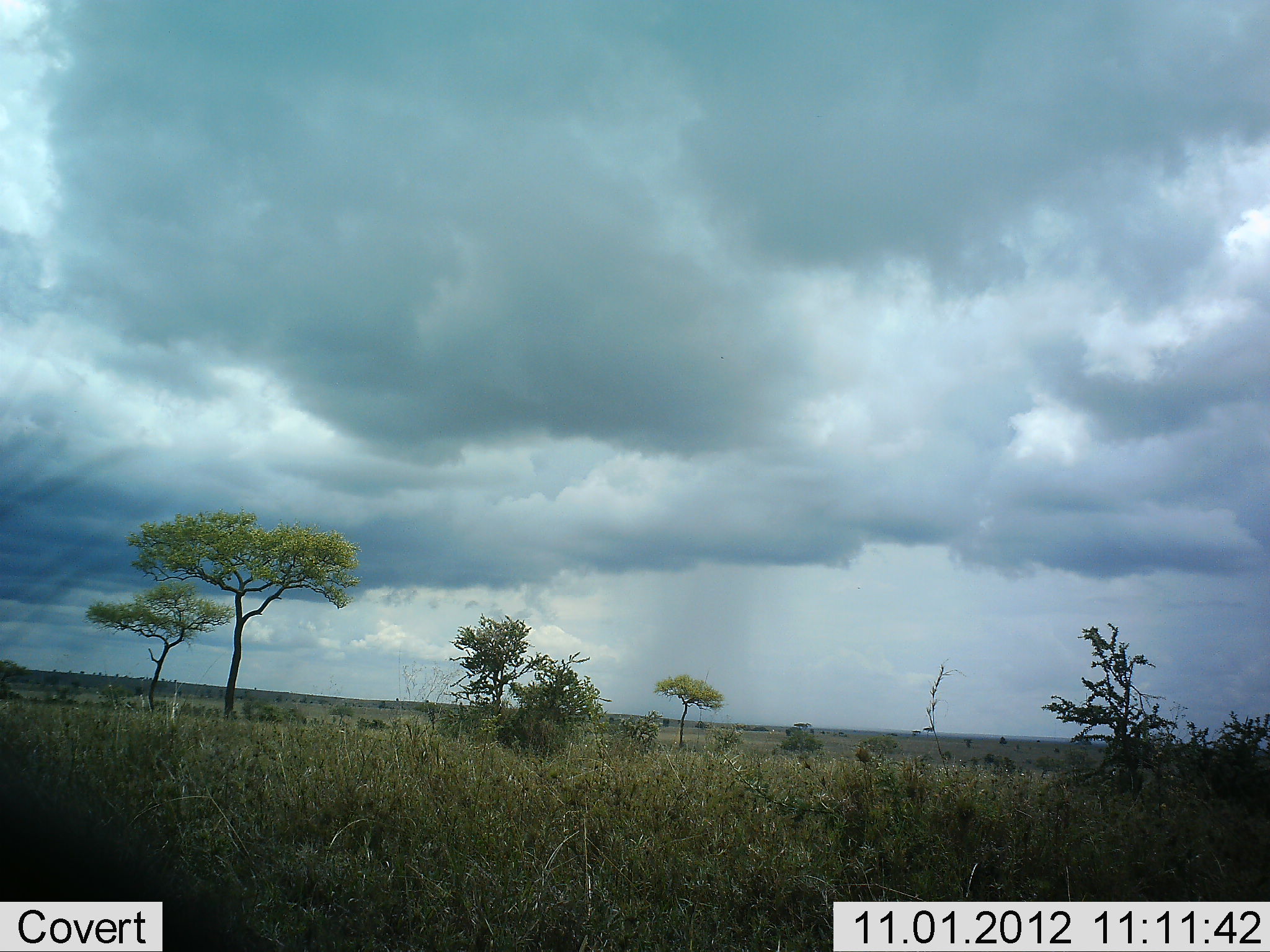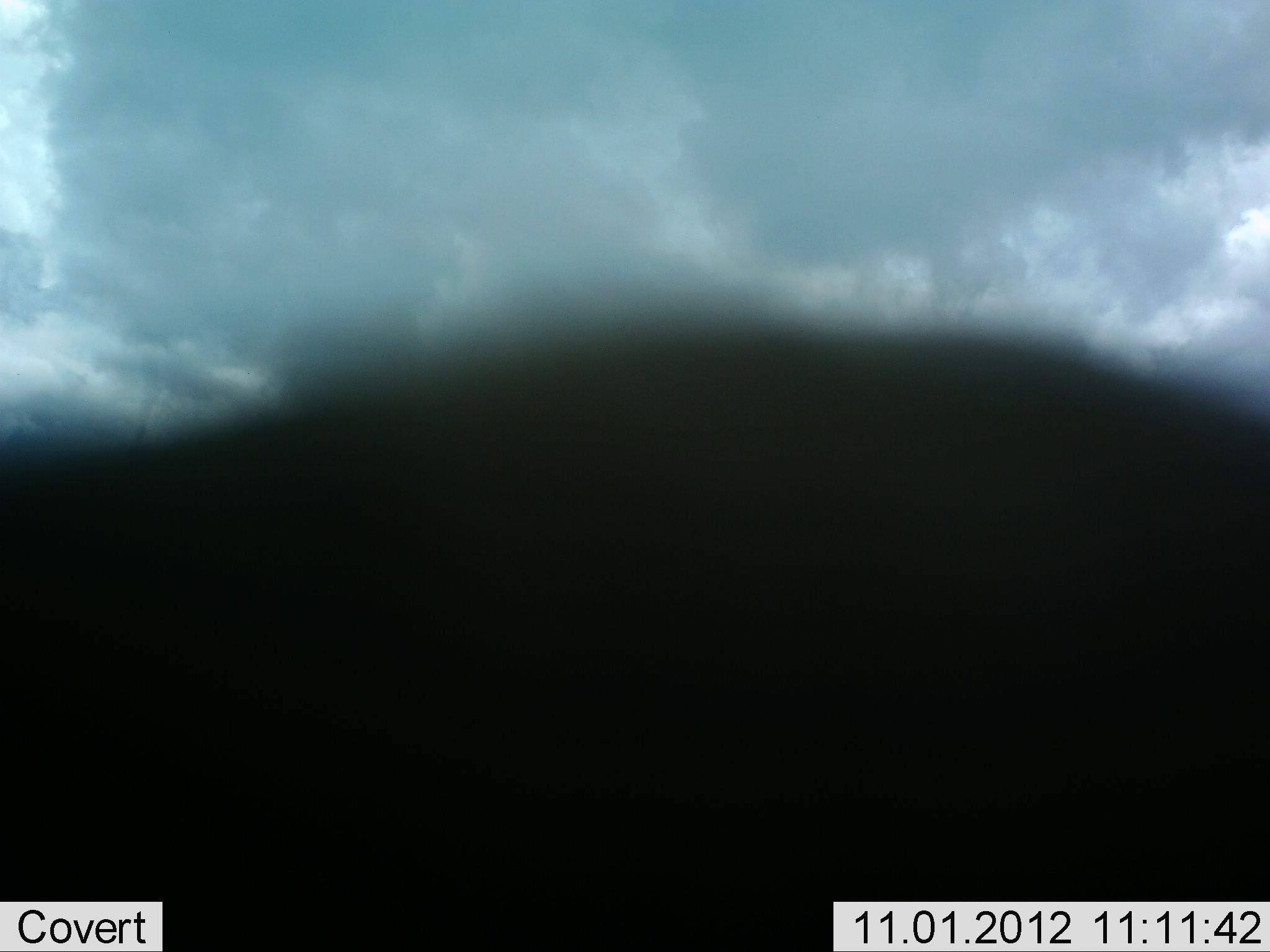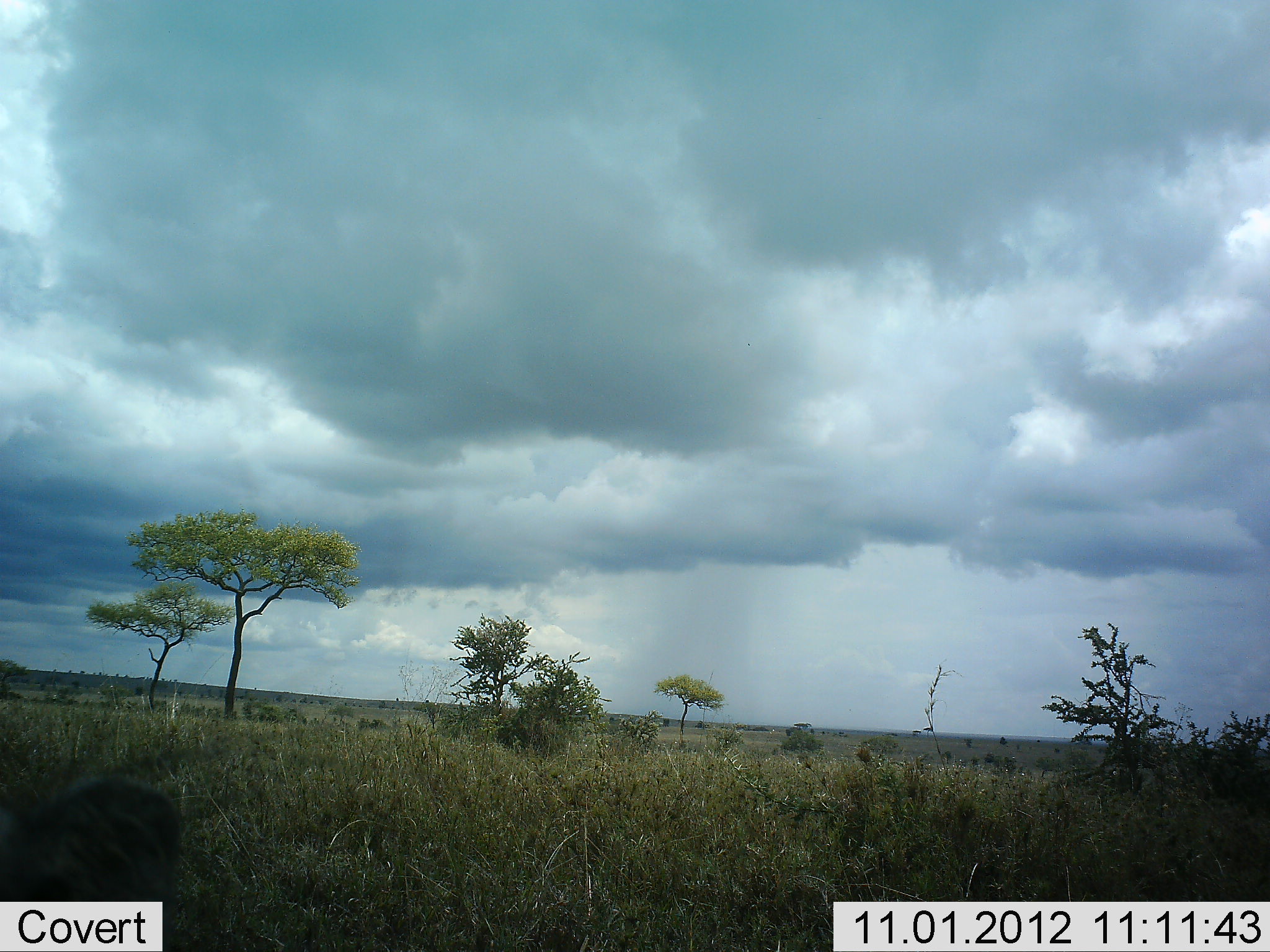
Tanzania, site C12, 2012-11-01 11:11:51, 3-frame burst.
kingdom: Animalia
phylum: Chordata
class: Mammalia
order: Artiodactyla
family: Suidae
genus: Phacochoerus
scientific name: Phacochoerus africanus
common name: warthog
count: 1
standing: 25%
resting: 25%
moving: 50%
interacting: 0%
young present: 0%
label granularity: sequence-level